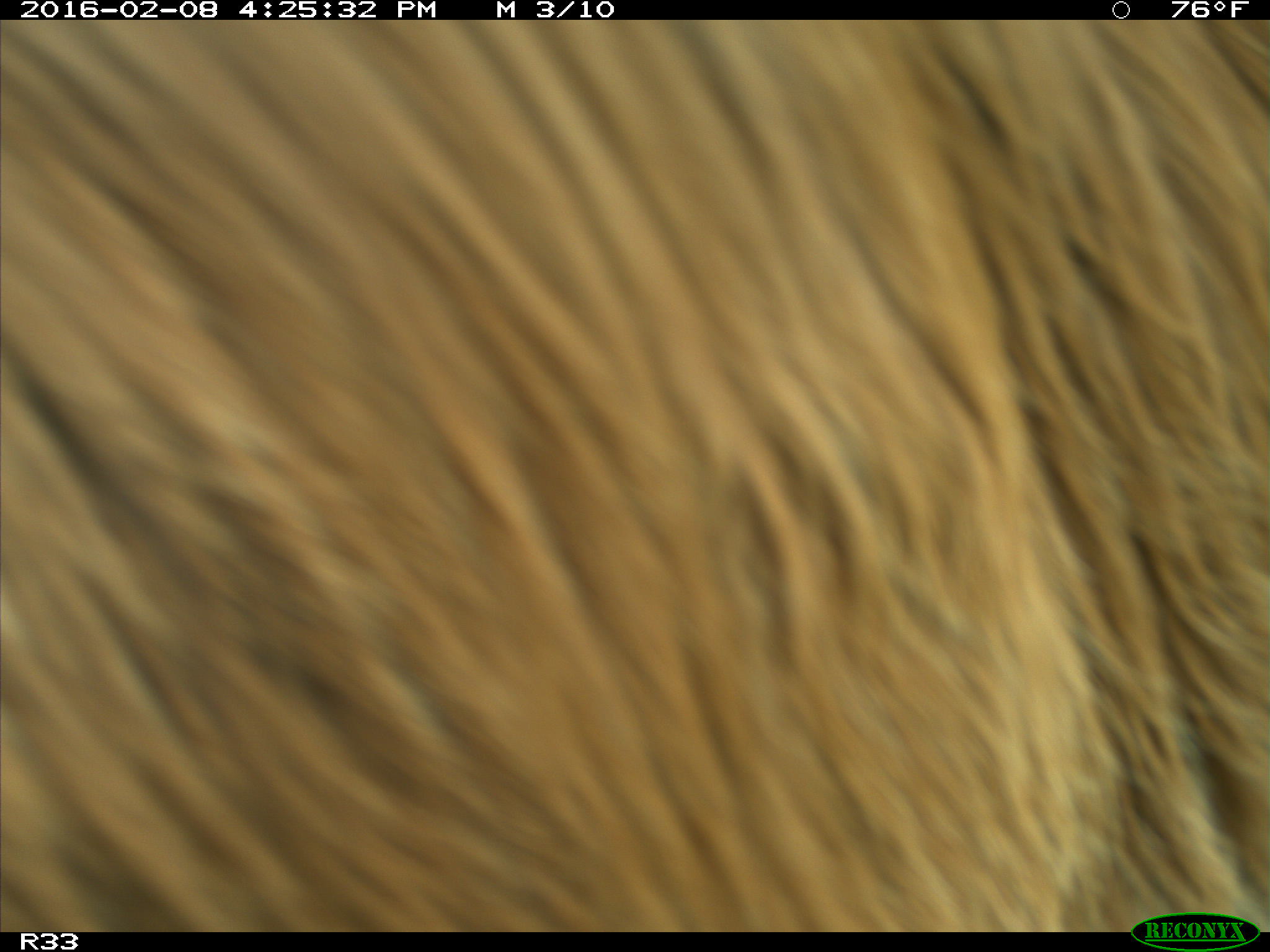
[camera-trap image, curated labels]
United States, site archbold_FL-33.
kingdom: Animalia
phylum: Chordata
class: Mammalia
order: Artiodactyla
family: Bovidae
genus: Bos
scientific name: Bos taurus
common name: domestic cow